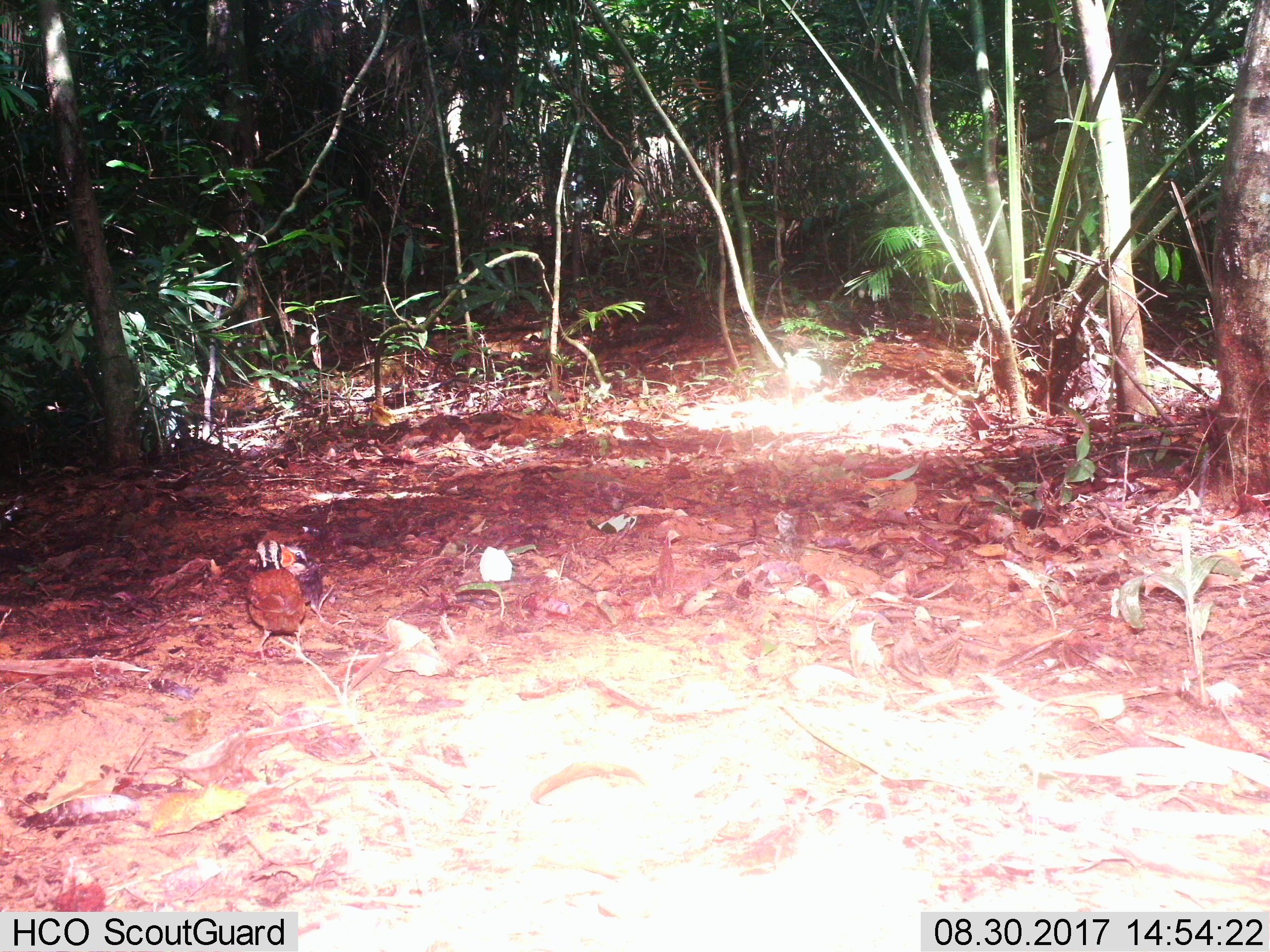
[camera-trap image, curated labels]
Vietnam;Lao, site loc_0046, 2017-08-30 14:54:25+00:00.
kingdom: Animalia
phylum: Chordata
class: Aves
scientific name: Aves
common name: bird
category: unidentified bird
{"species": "unidentified bird (bird) (Aves)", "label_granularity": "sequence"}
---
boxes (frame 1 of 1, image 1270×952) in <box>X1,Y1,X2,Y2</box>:
unidentified bird: <box>244,540,306,658</box>; <box>280,545,327,623</box>